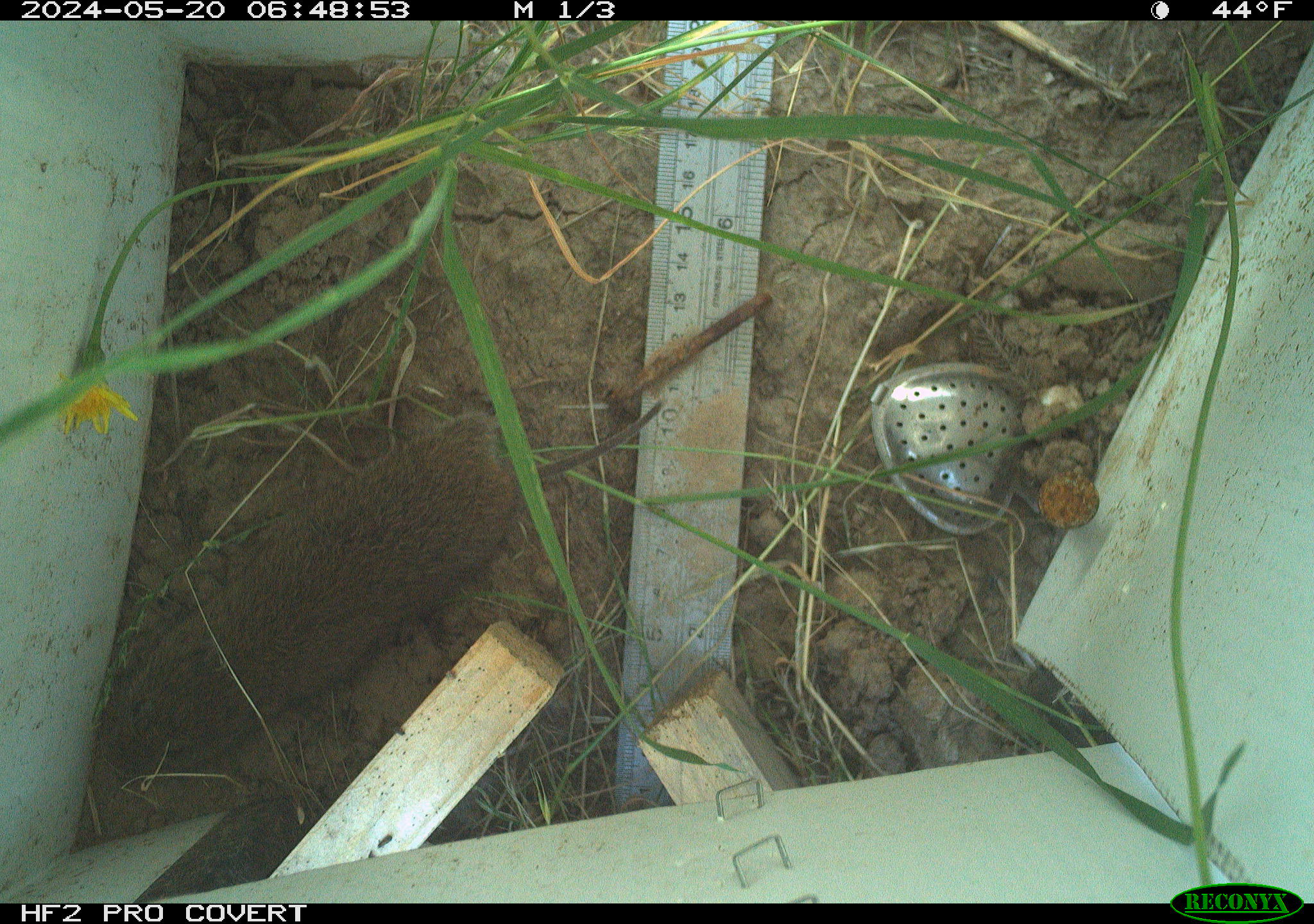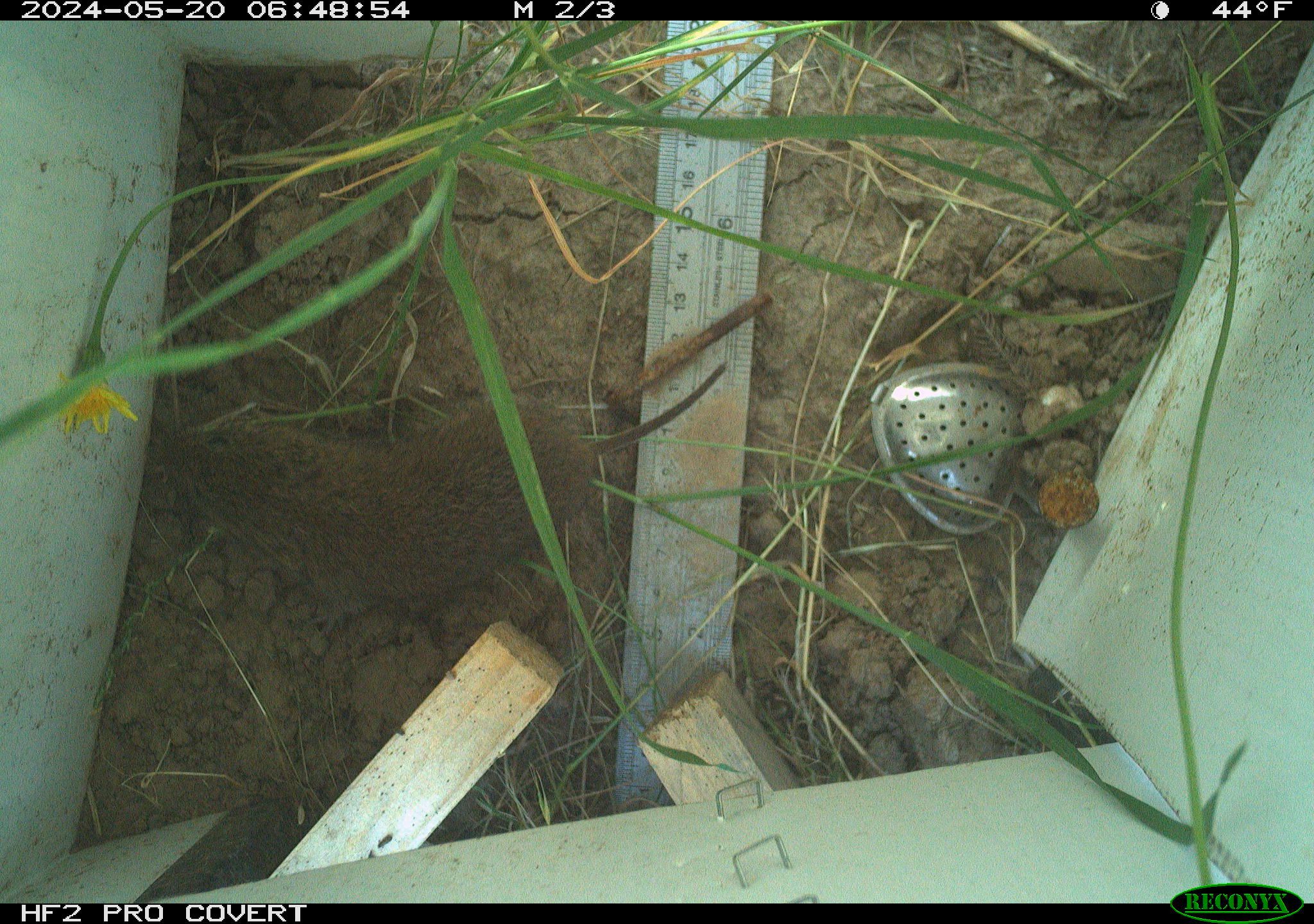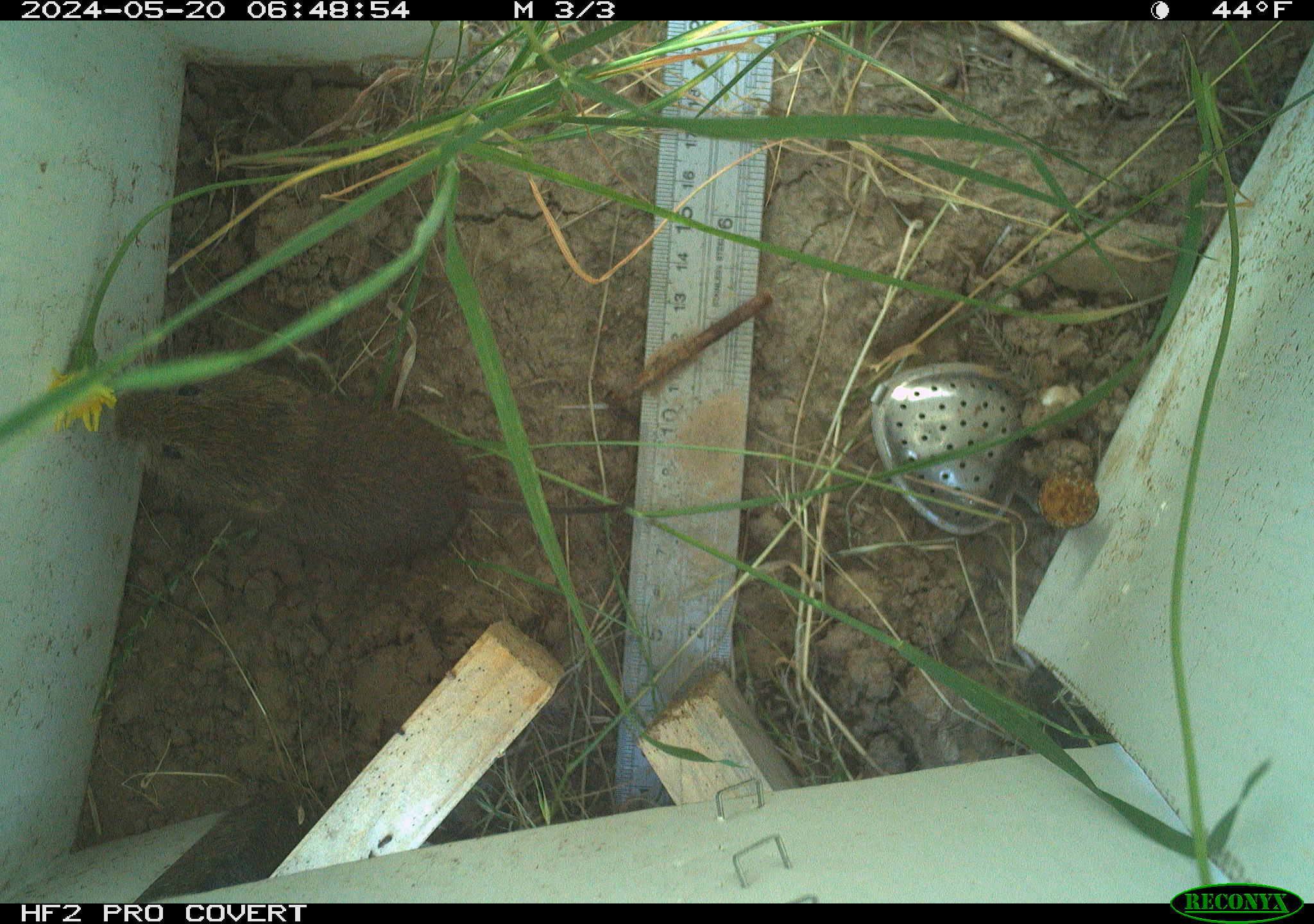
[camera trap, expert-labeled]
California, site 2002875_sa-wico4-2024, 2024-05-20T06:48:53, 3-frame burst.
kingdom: Animalia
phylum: Chordata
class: Mammalia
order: Rodentia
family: Cricetidae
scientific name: Arvicolinae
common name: voles, lemmings, and muskrats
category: arvicolinae subfamily